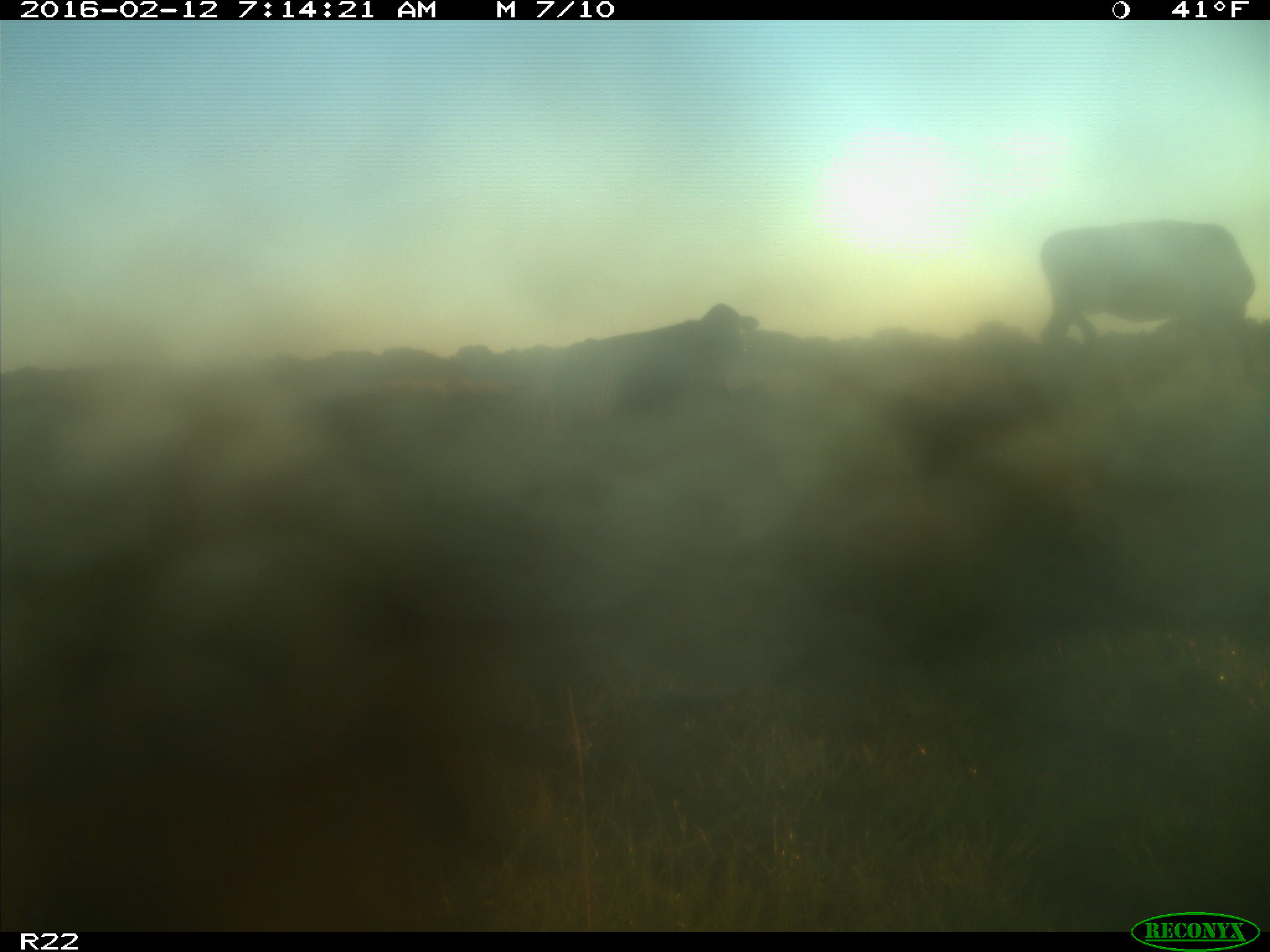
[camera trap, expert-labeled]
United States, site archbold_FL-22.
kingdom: Animalia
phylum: Chordata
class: Mammalia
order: Artiodactyla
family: Bovidae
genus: Bos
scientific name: Bos taurus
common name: domestic cow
Bos taurus (domestic cow).